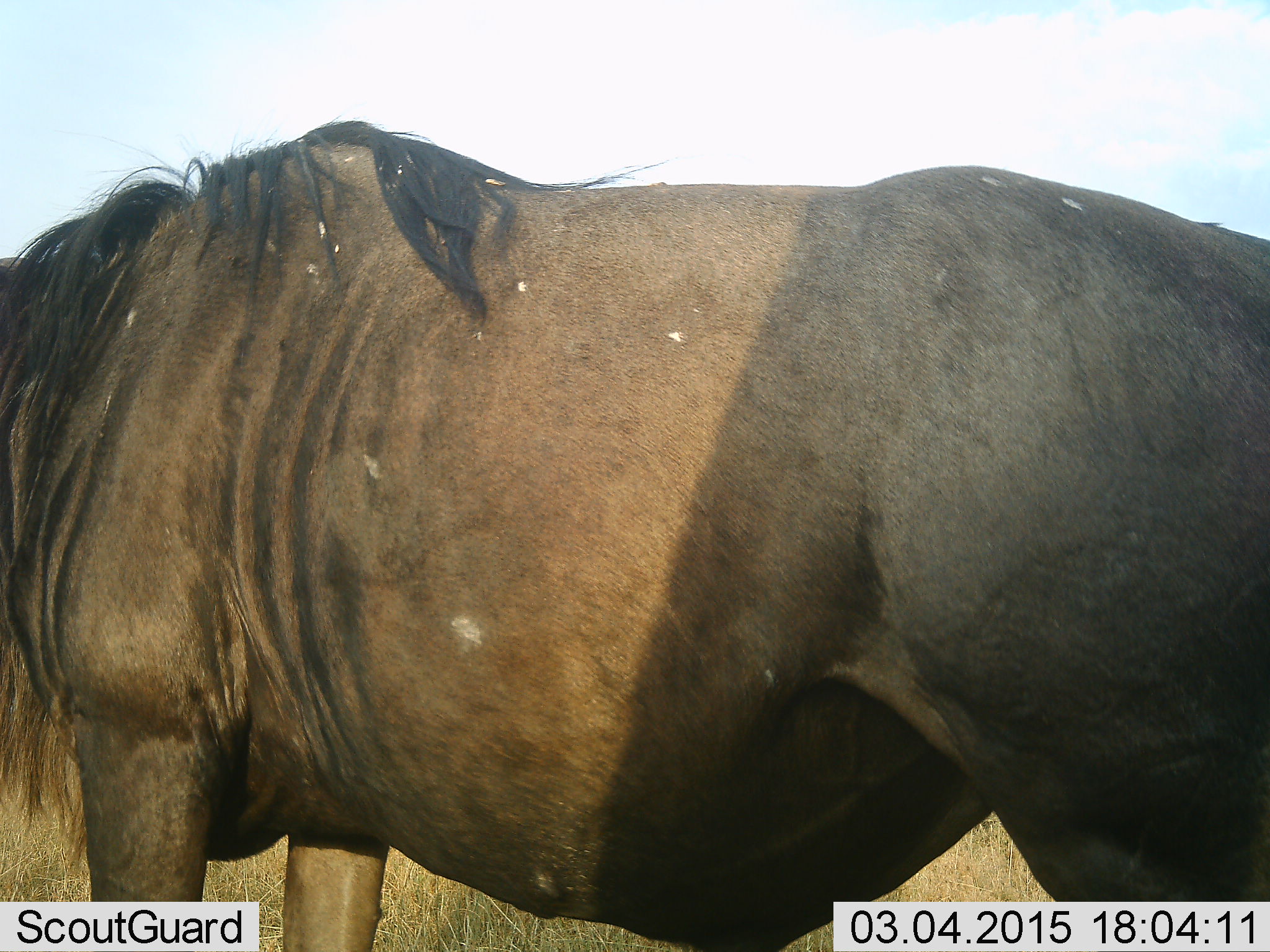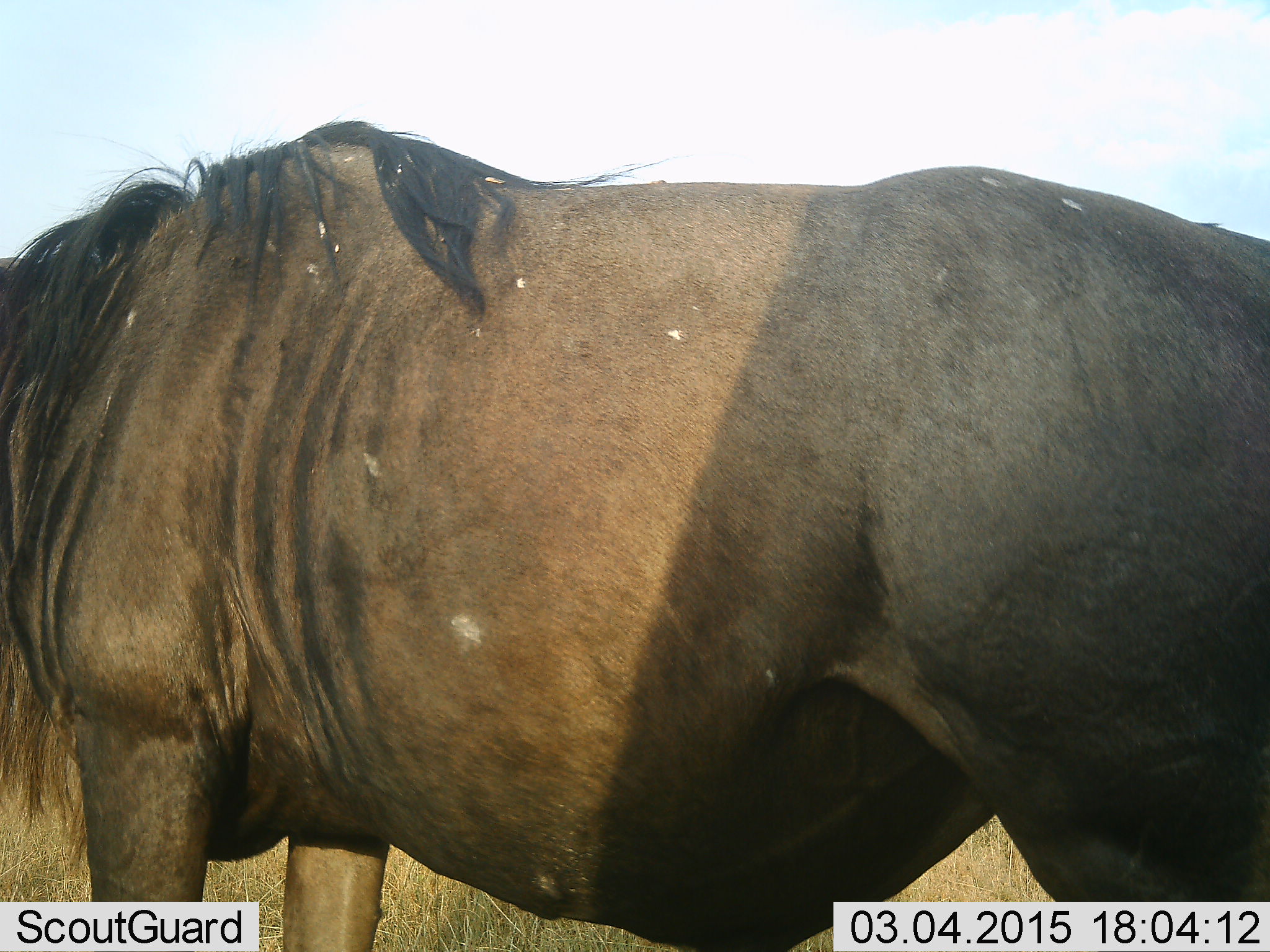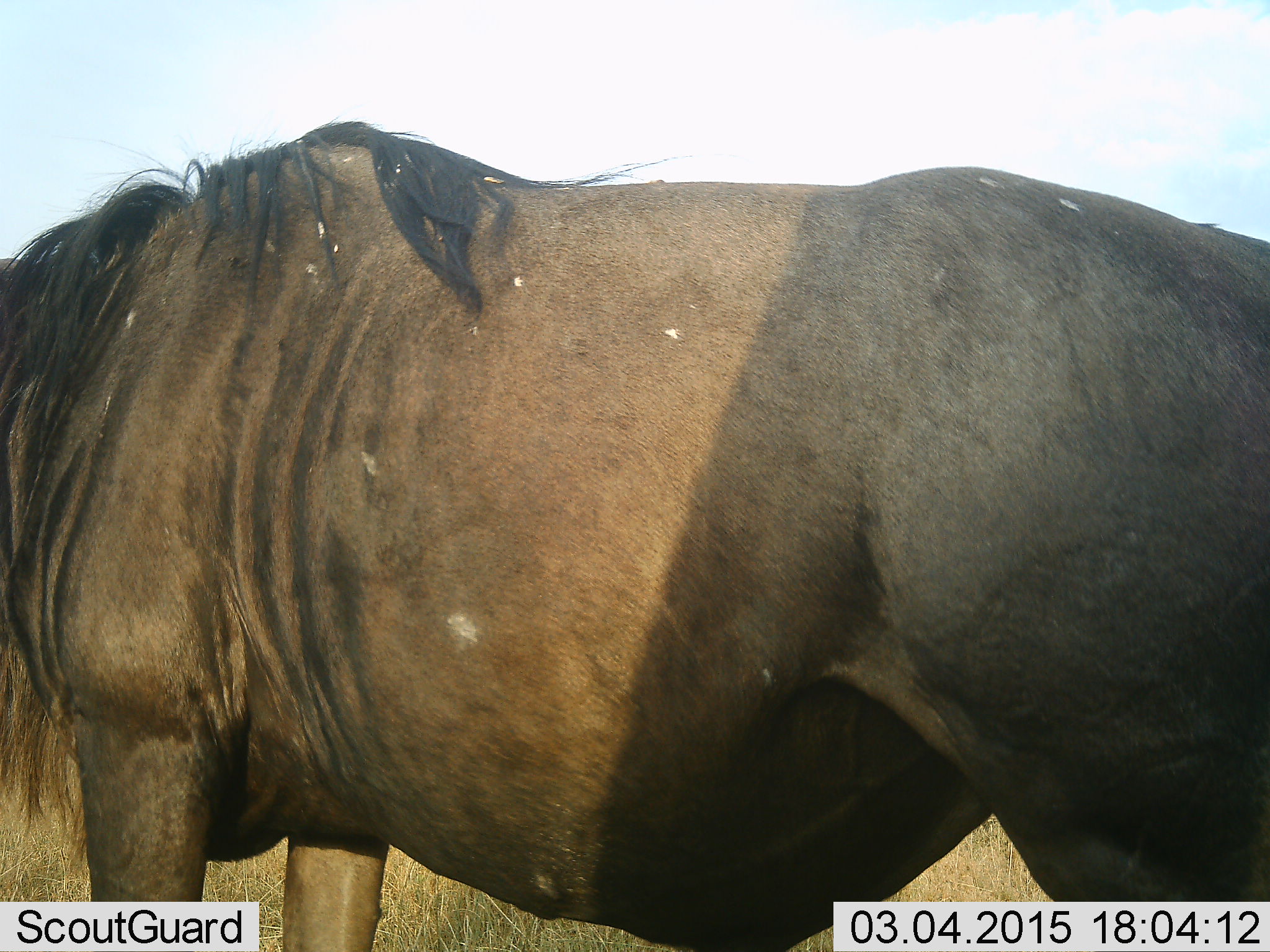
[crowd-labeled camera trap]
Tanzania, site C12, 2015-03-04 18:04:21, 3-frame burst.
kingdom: Animalia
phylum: Chordata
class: Mammalia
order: Artiodactyla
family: Bovidae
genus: Connochaetes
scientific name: Connochaetes taurinus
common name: blue wildebeest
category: wildebeest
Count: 1.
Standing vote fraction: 100%.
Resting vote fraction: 0%.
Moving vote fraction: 0%.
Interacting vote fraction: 0%.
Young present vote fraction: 0%.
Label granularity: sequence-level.